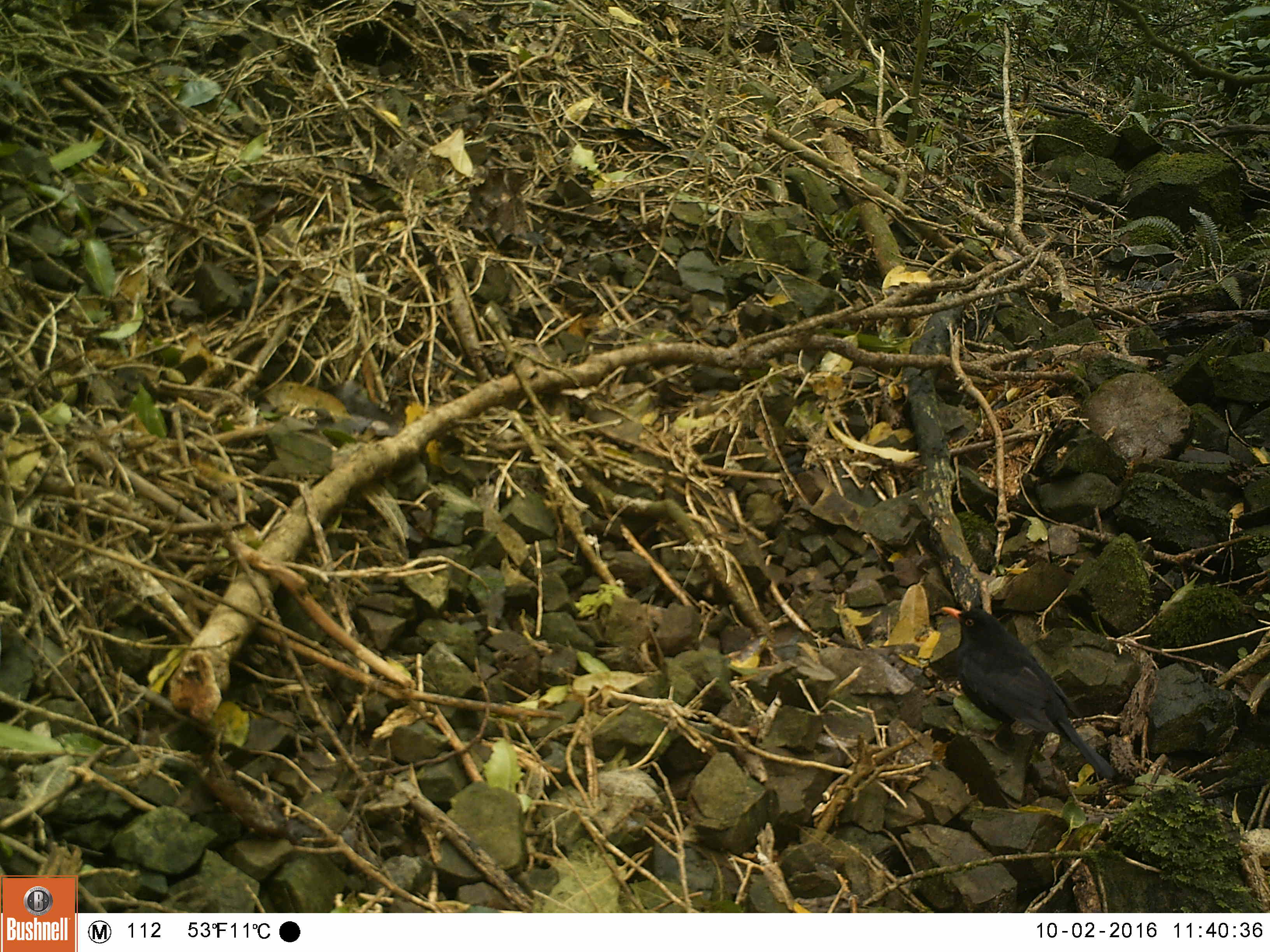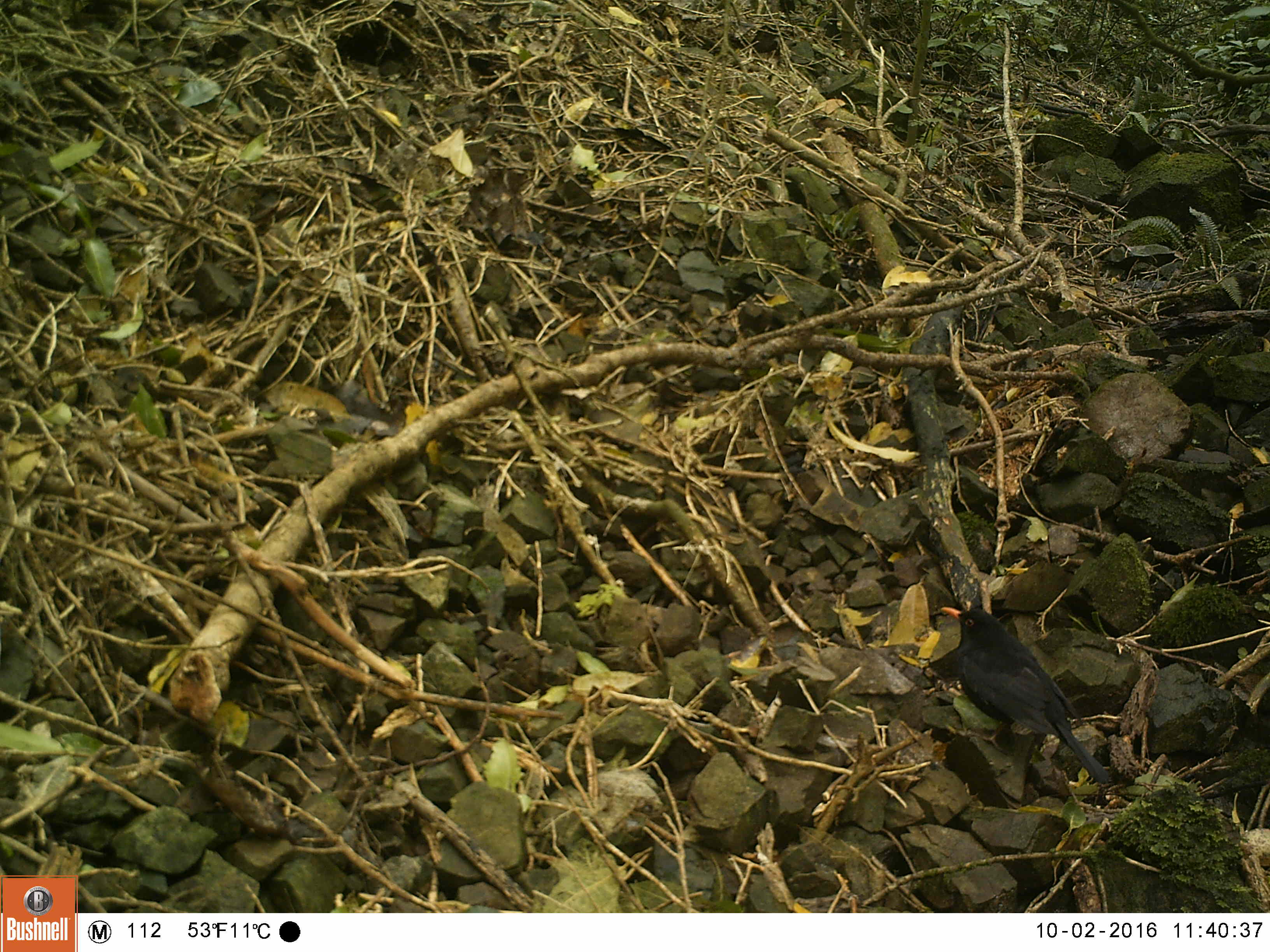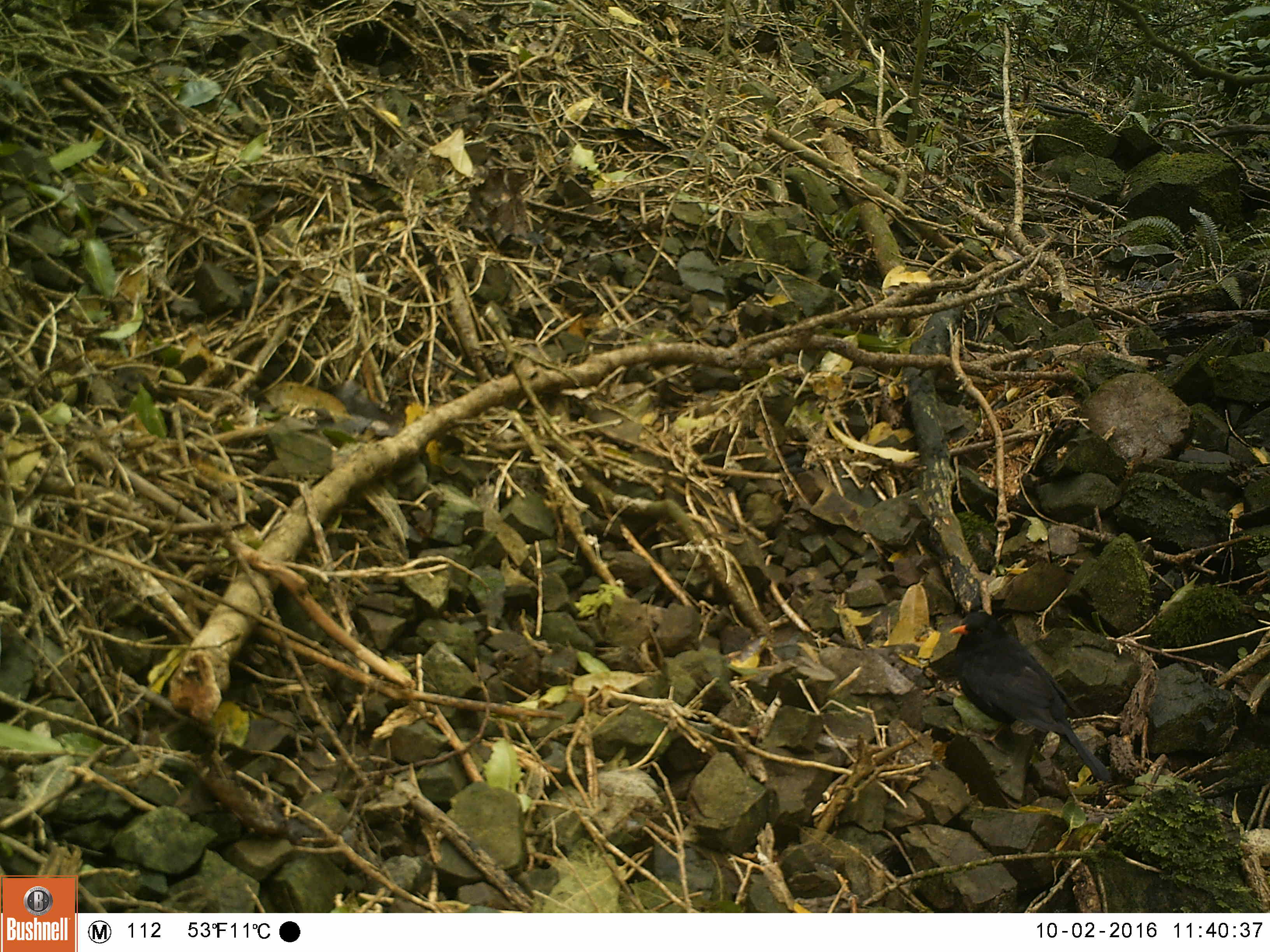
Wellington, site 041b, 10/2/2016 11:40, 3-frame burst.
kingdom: Animalia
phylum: Chordata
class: Aves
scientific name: Aves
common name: bird